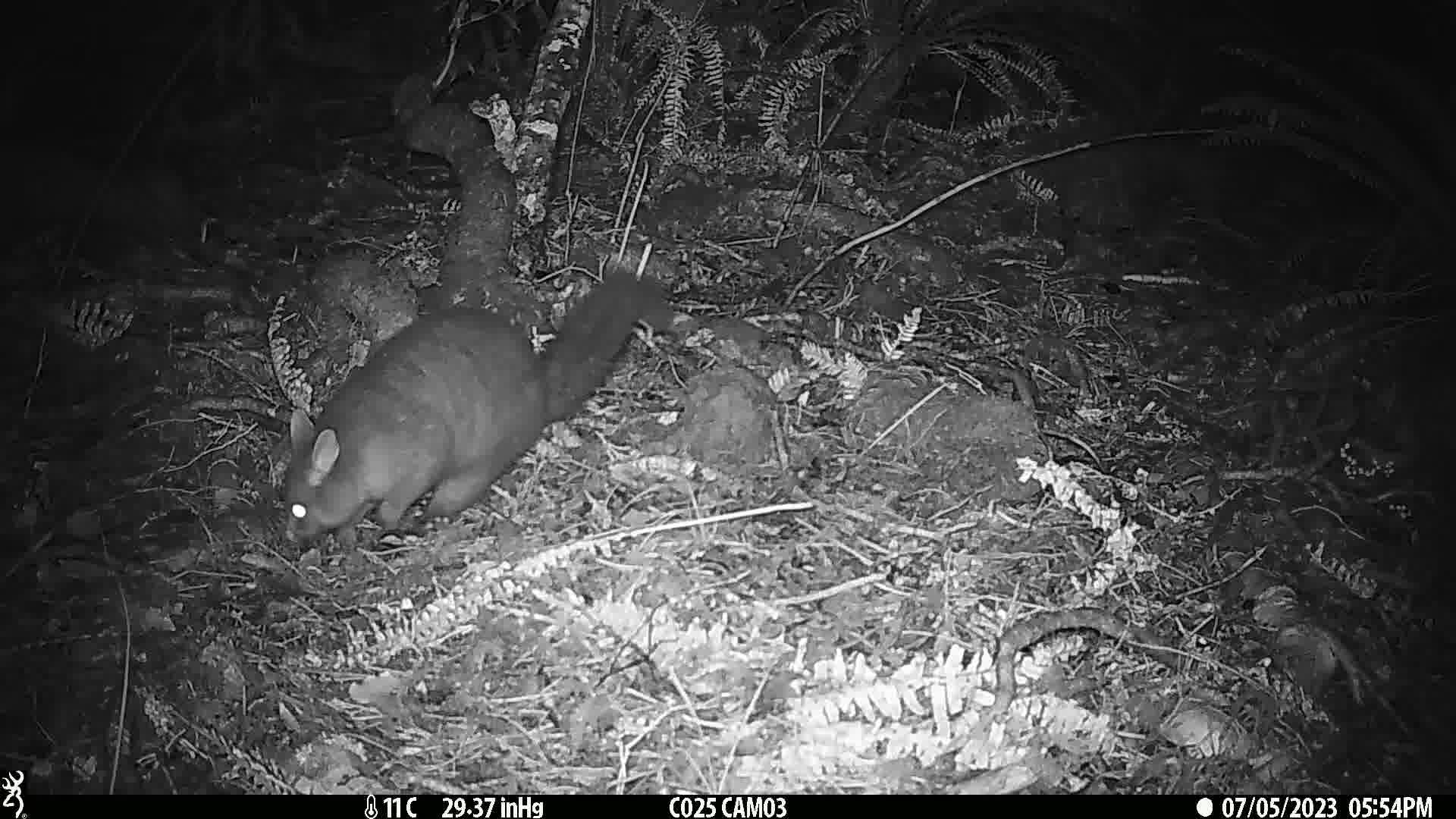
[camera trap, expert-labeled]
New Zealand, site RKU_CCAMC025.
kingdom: Animalia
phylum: Chordata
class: Mammalia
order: Diprotodontia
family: Phalangeridae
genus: Trichosurus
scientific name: Trichosurus vulpecula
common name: common brushtail possum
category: possum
Possum (common brushtail possum) (Trichosurus vulpecula).